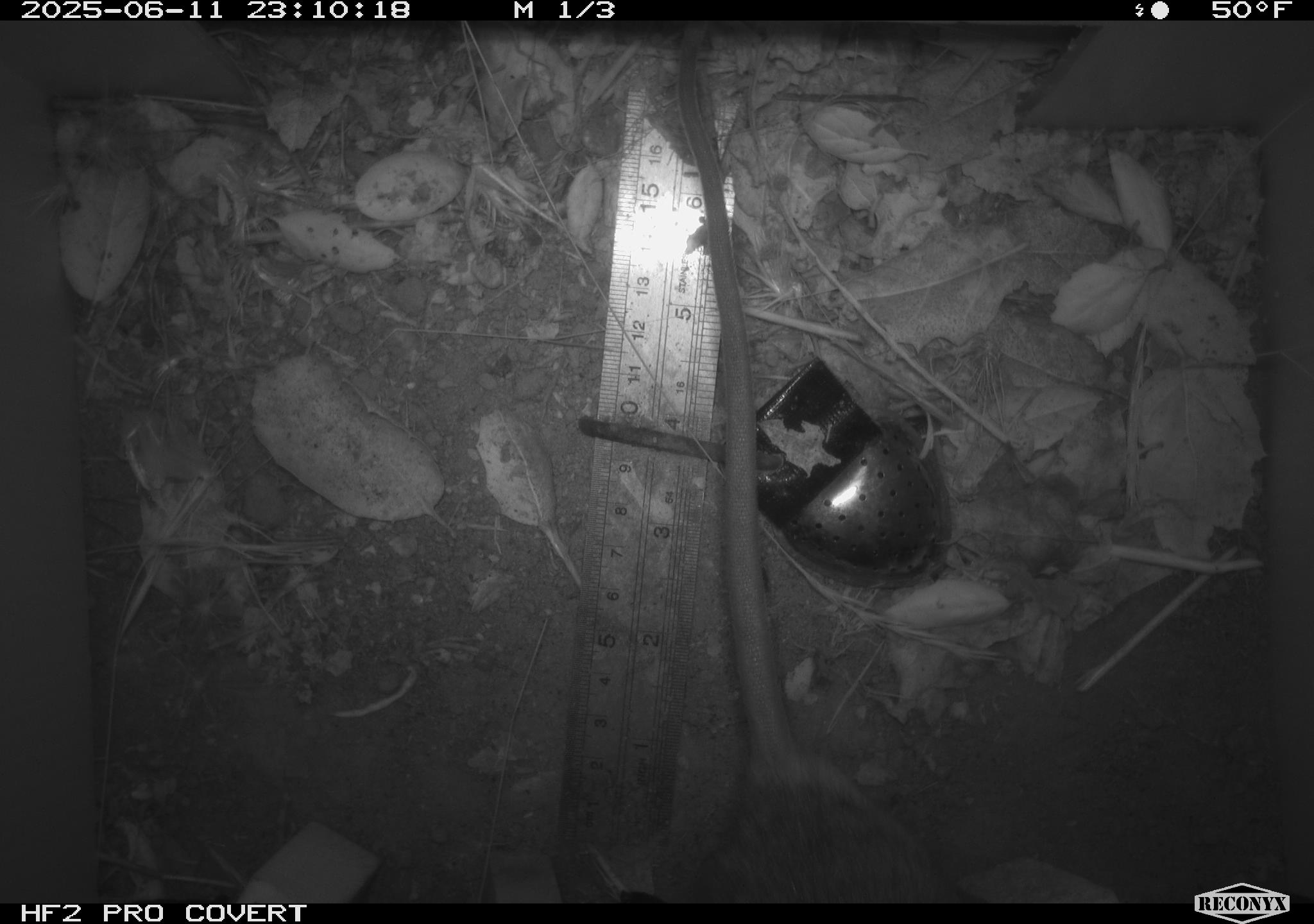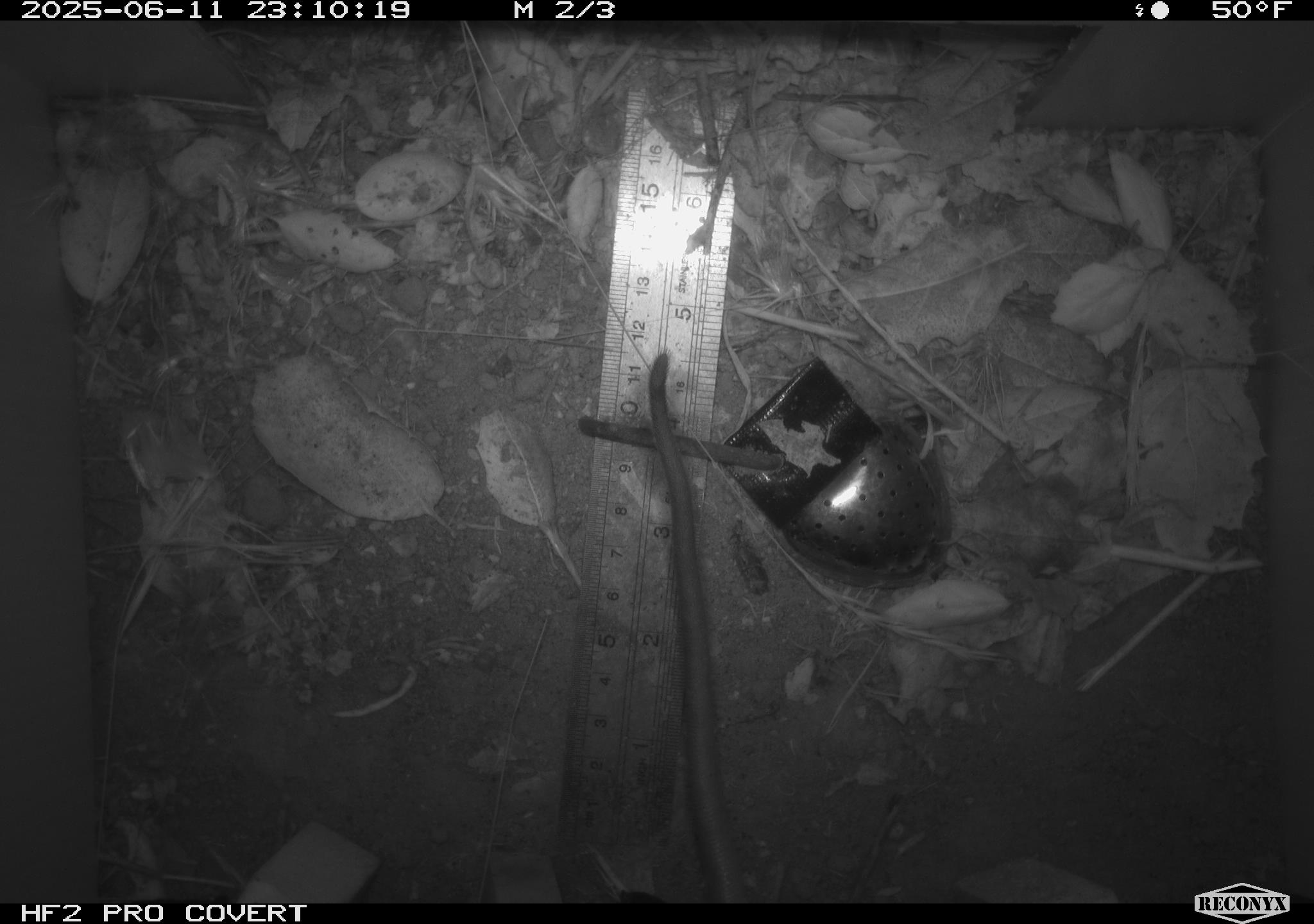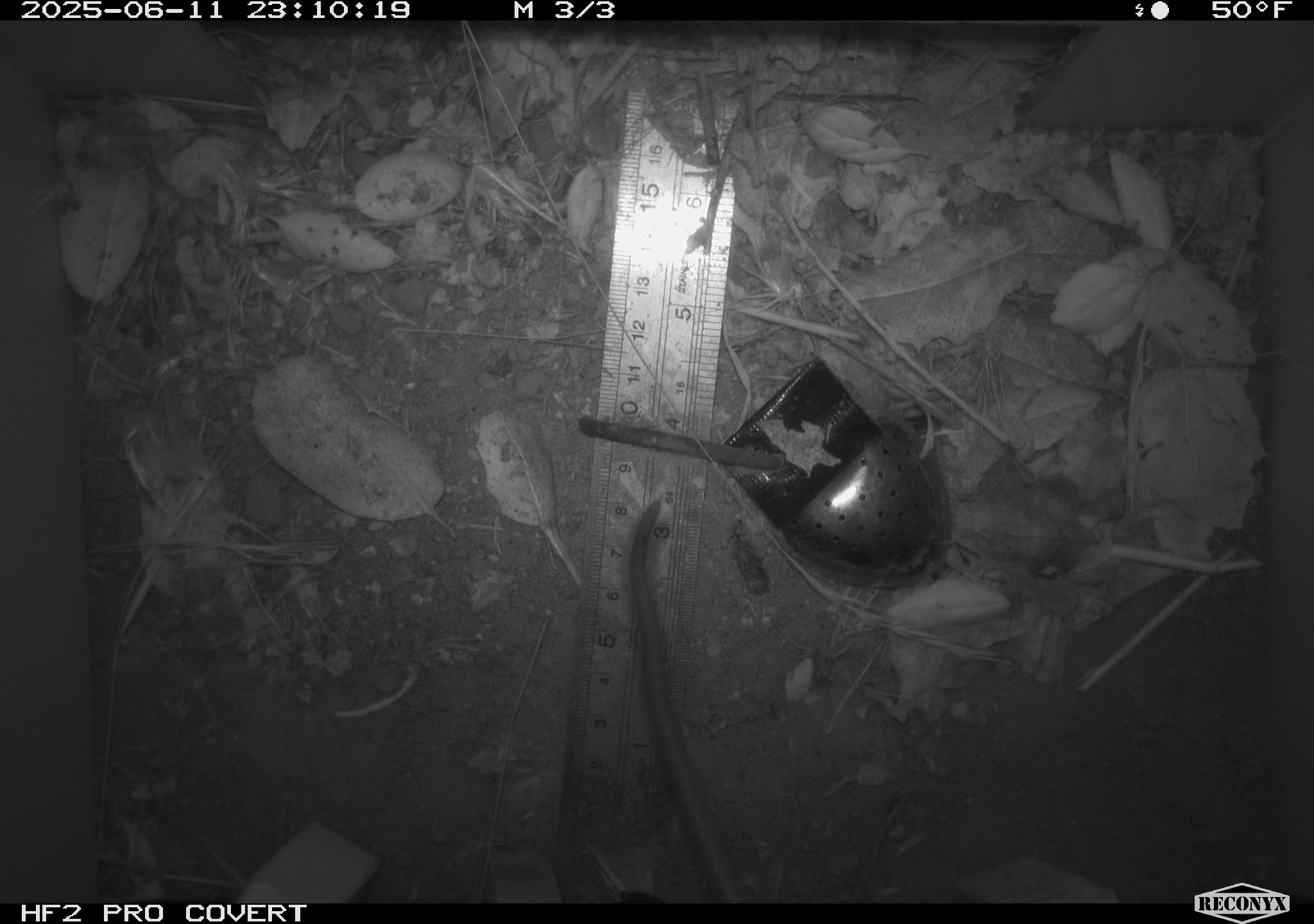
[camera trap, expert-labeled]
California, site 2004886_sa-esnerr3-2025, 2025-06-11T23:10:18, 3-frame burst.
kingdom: Animalia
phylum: Chordata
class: Mammalia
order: Rodentia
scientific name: Rodentia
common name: rodent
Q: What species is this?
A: Rodent (Rodentia).